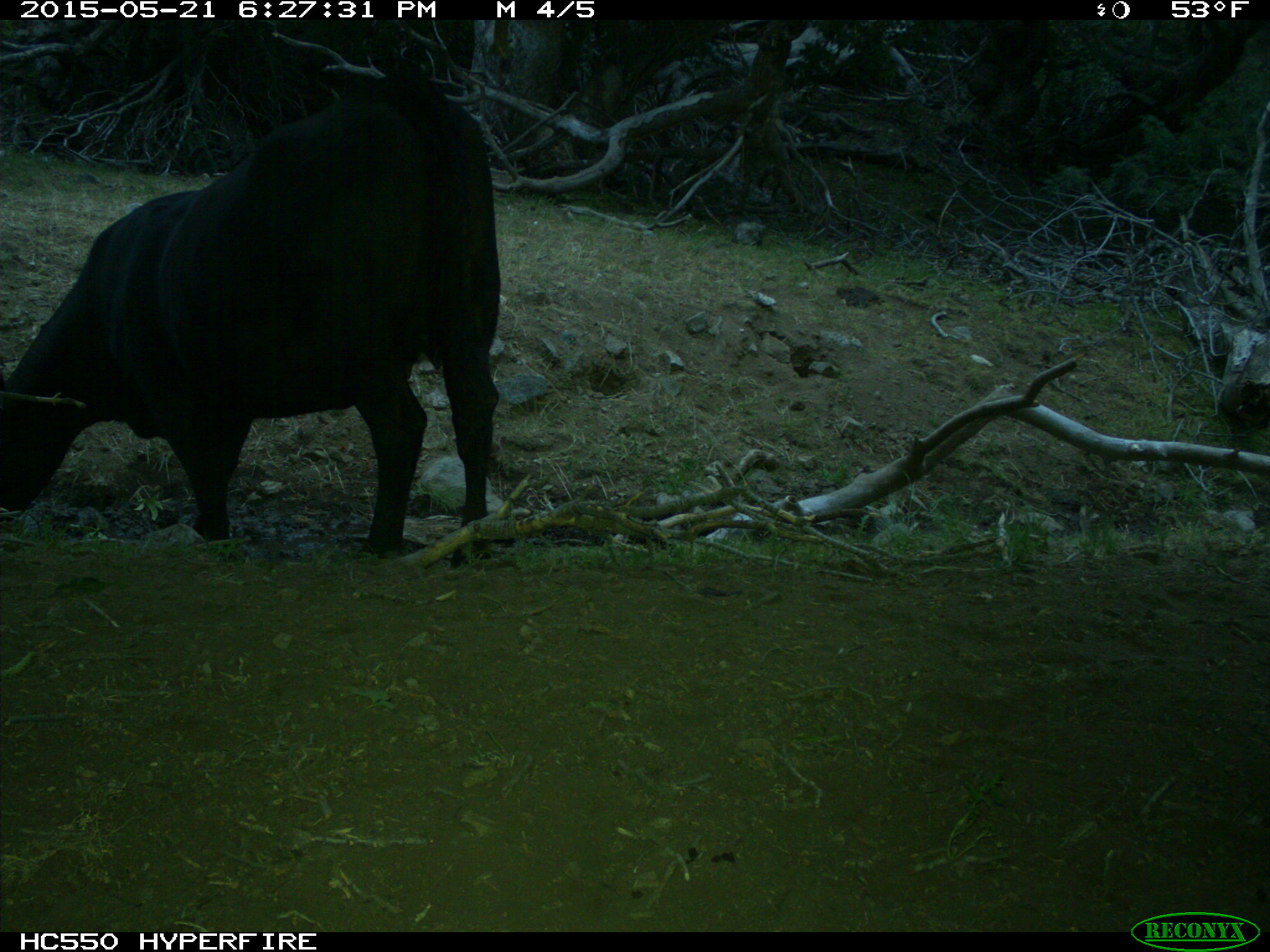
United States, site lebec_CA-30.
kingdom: Animalia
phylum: Chordata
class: Mammalia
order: Artiodactyla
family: Bovidae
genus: Bos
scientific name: Bos taurus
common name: domestic cow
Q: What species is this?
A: Bos taurus (domestic cow).